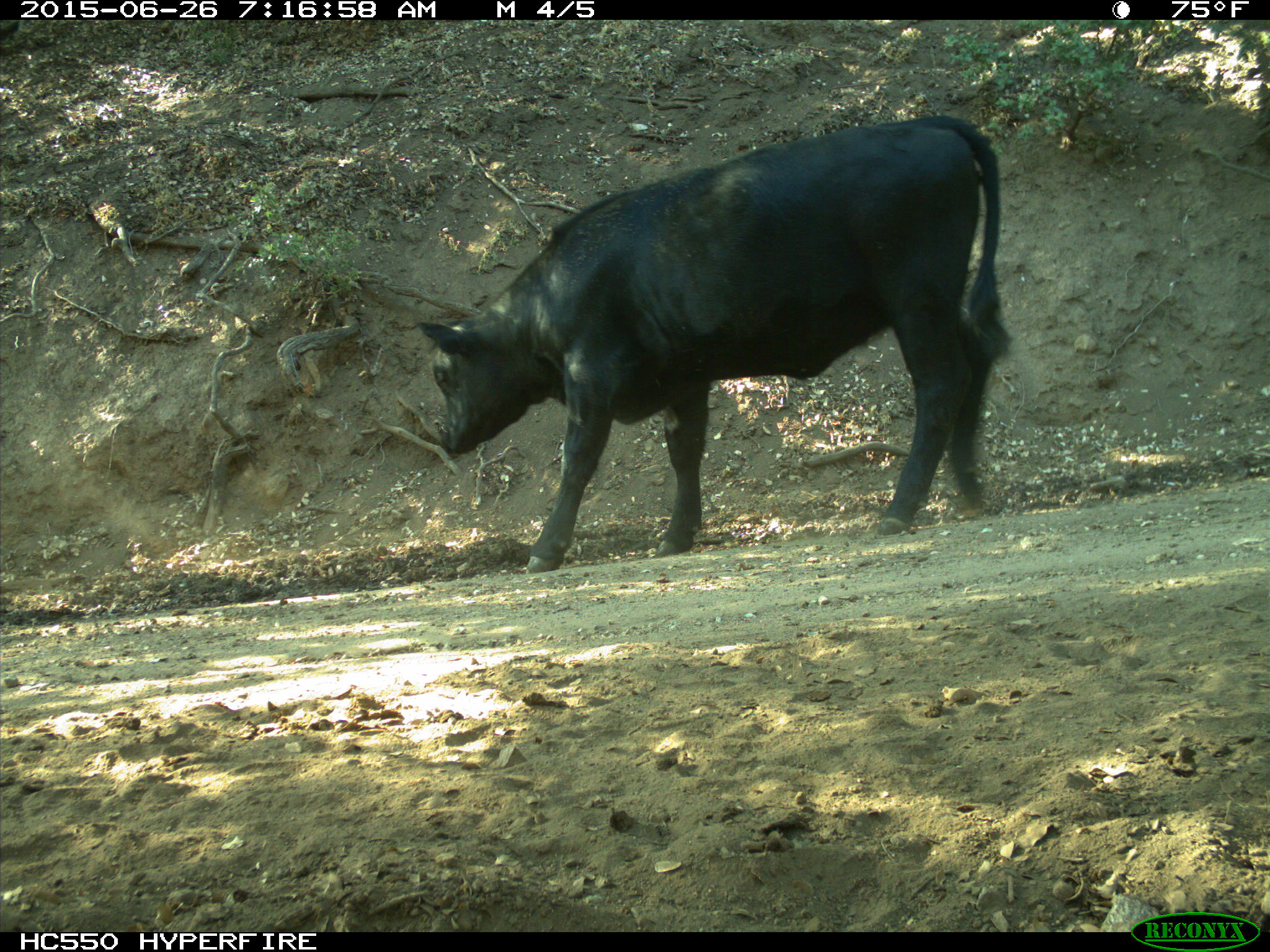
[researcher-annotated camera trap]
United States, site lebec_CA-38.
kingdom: Animalia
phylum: Chordata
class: Mammalia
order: Artiodactyla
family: Bovidae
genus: Bos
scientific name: Bos taurus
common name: domestic cow